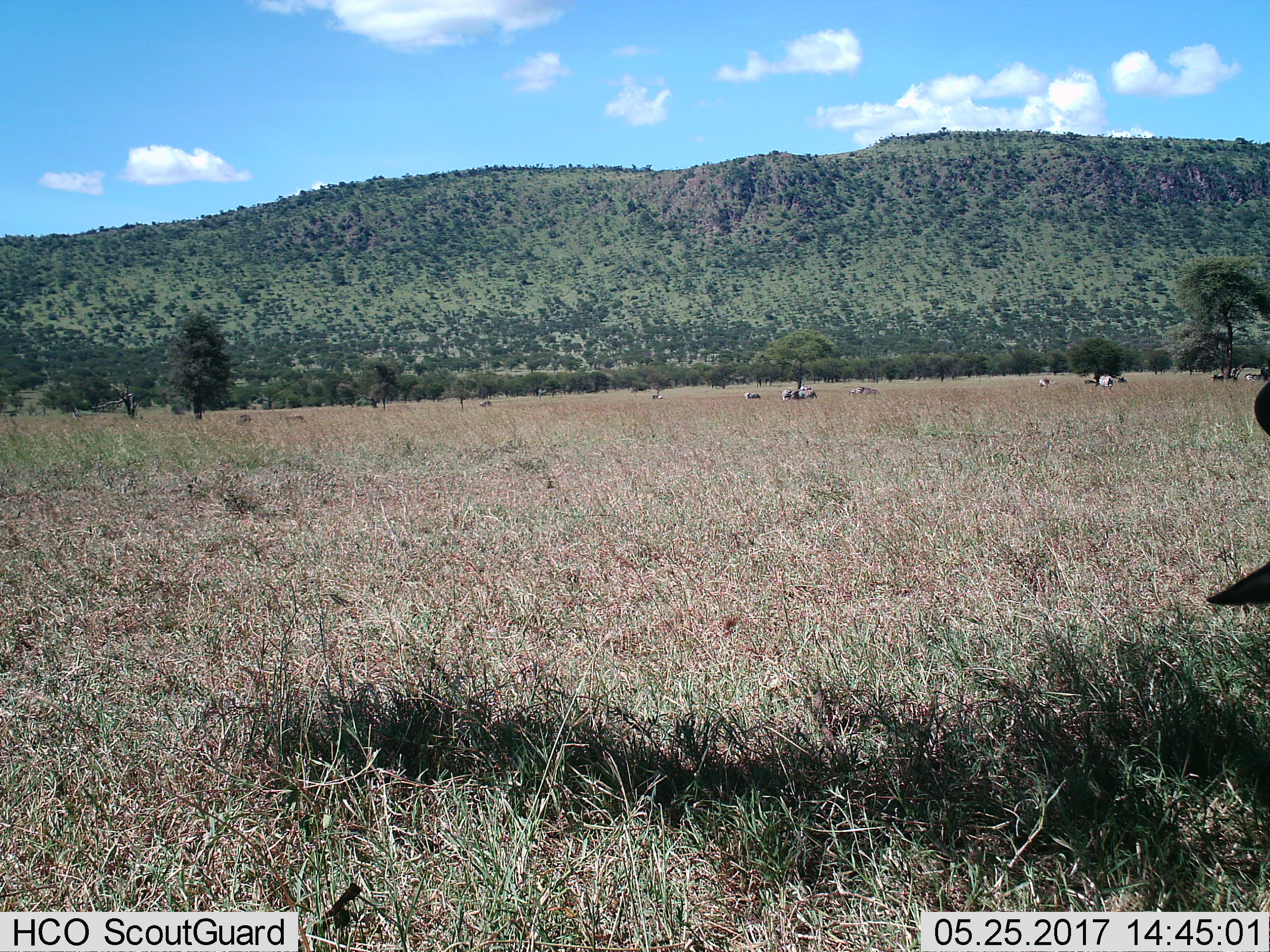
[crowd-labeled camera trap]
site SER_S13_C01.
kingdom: Animalia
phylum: Chordata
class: Mammalia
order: Perissodactyla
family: Equidae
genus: Equus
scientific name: Equus quagga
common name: plains zebra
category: zebraplains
Zebraplains (plains zebra) (Equus quagga), count 11-50. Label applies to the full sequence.